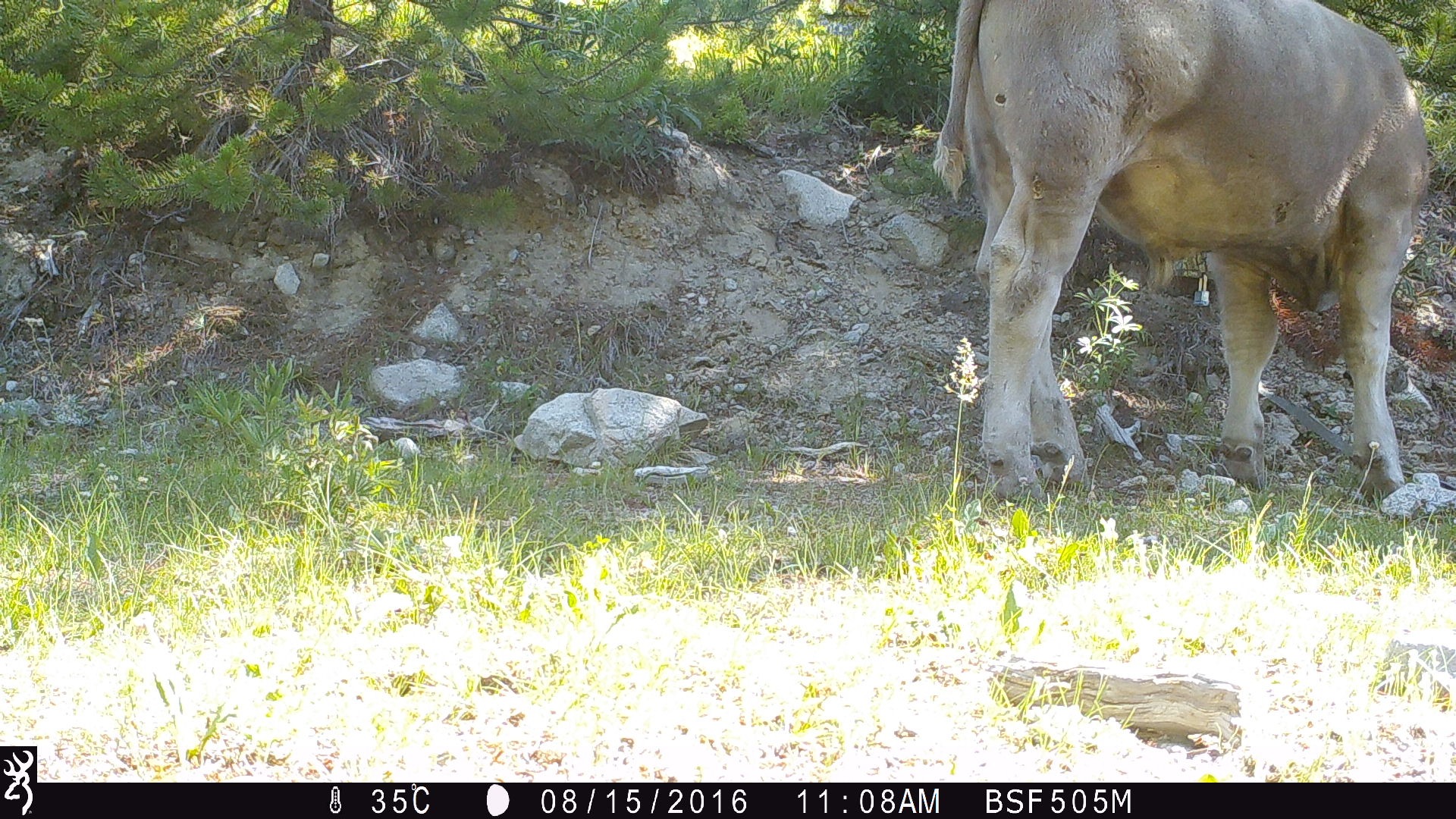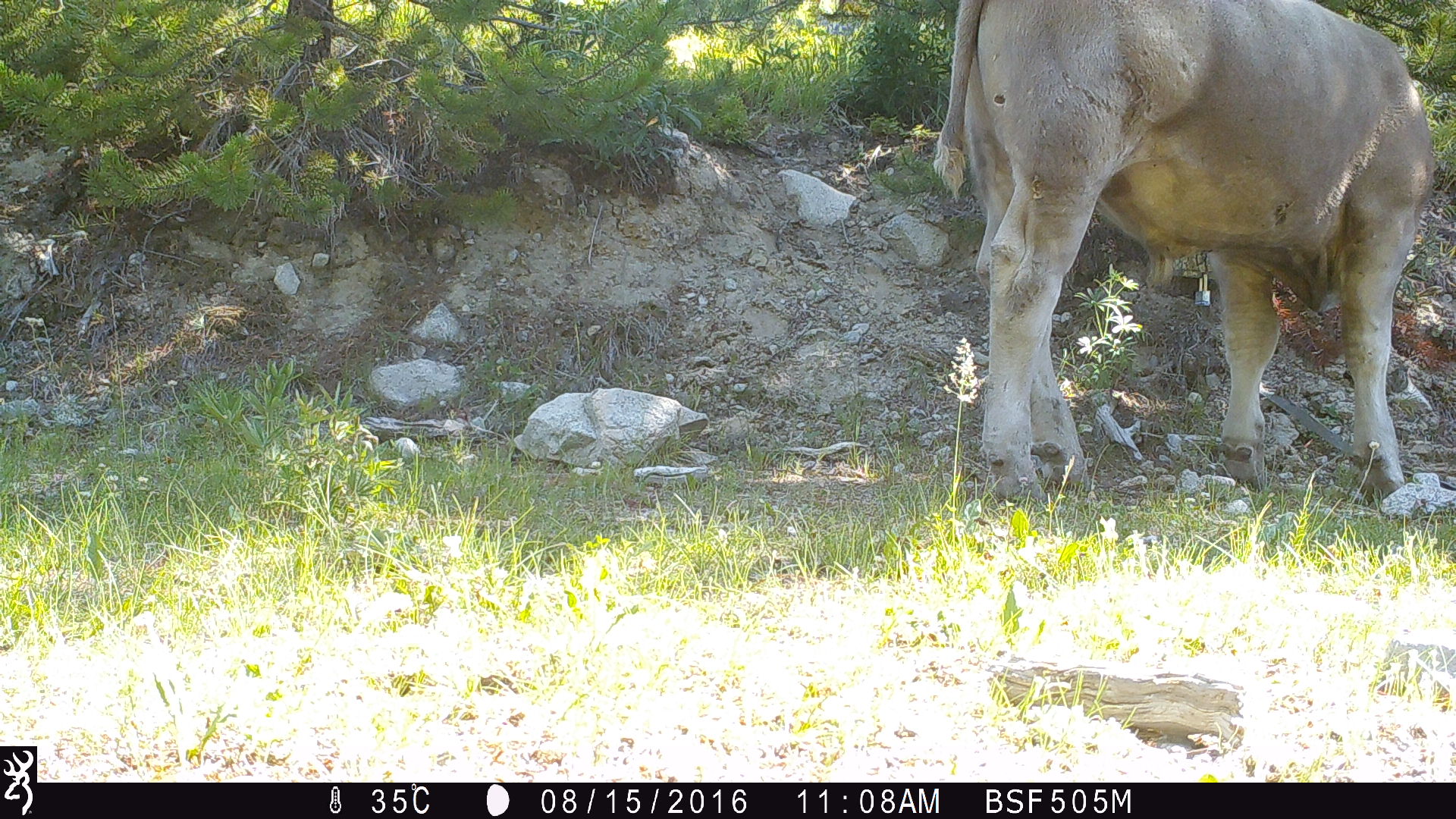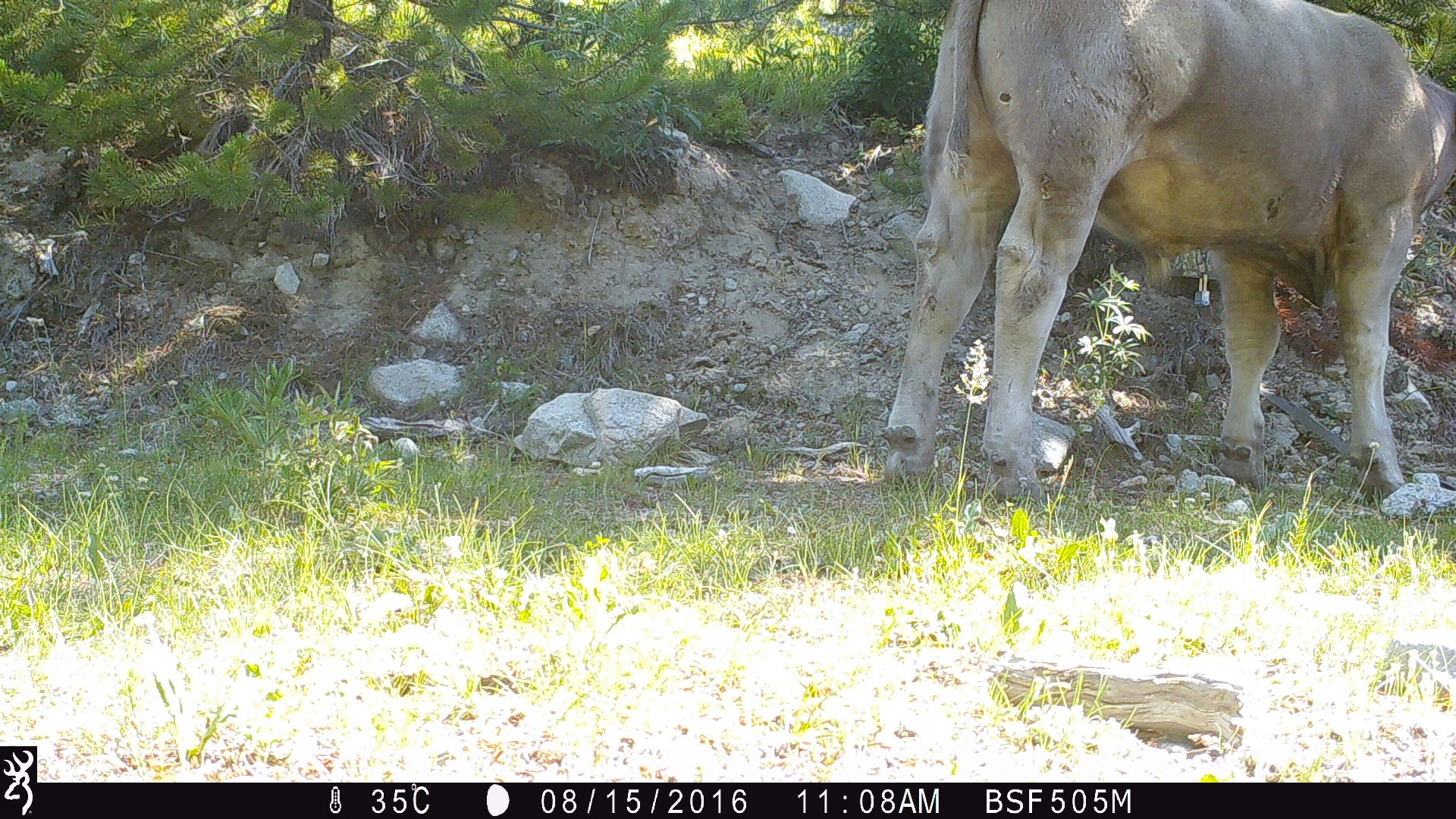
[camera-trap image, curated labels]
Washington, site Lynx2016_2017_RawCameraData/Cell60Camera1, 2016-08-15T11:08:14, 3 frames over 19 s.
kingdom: Animalia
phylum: Chordata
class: Mammalia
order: Artiodactyla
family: Bovidae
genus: Bos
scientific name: Bos taurus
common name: domestic cattle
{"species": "domestic cattle (Bos taurus)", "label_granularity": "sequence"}